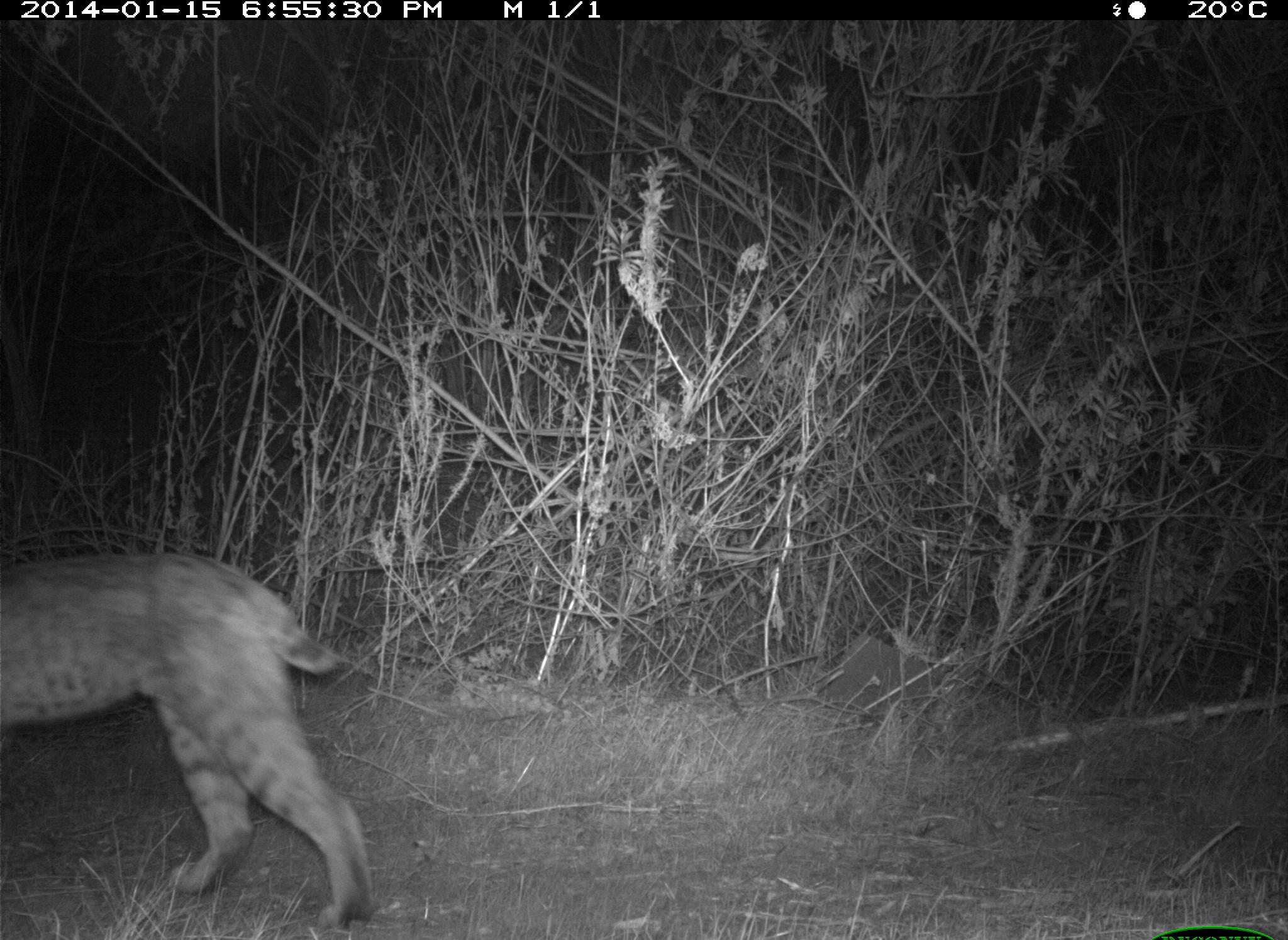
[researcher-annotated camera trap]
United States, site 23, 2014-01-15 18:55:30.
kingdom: Animalia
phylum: Chordata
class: Mammalia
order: Carnivora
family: Felidae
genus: Lynx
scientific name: Lynx rufus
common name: bobcat